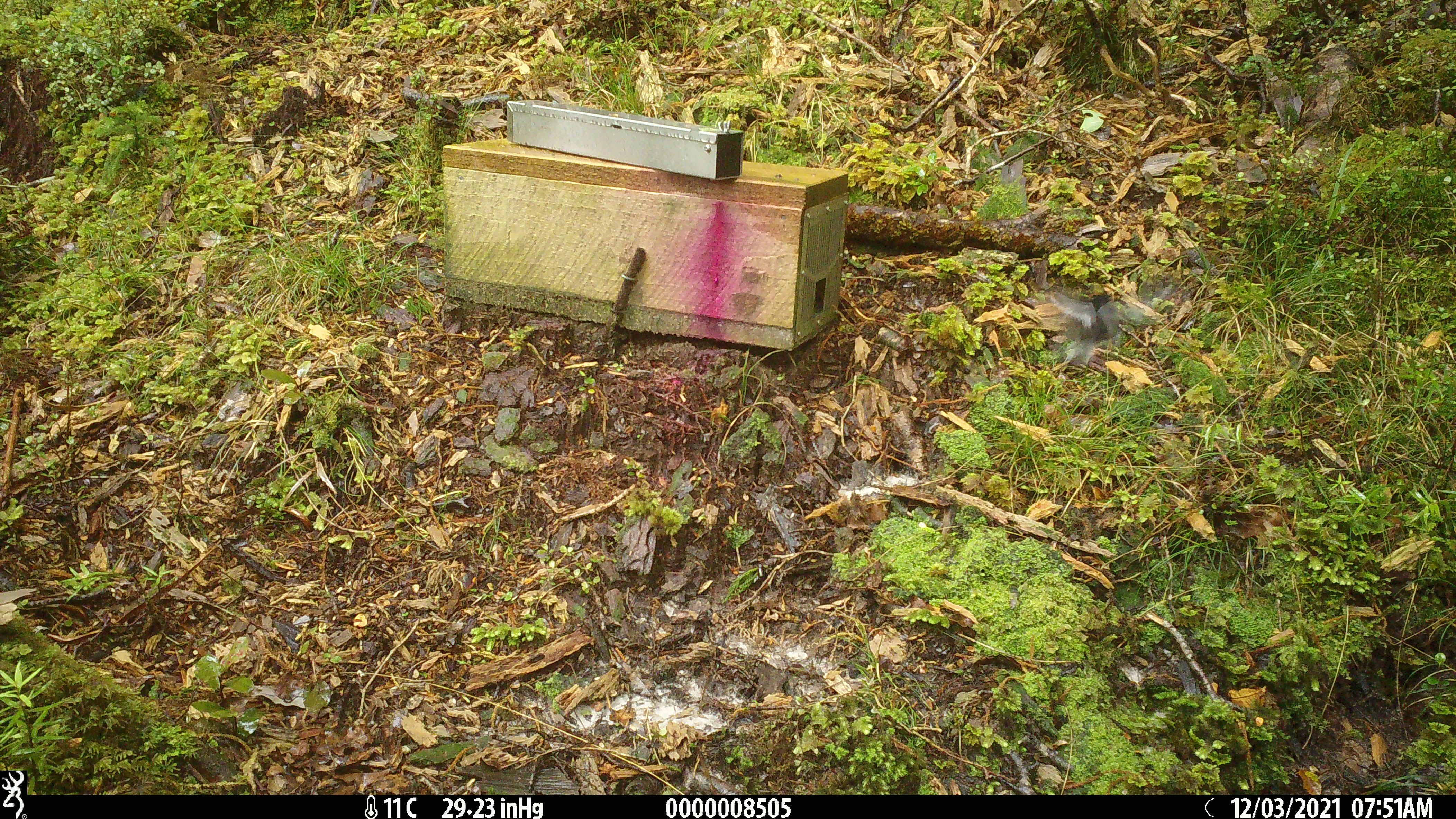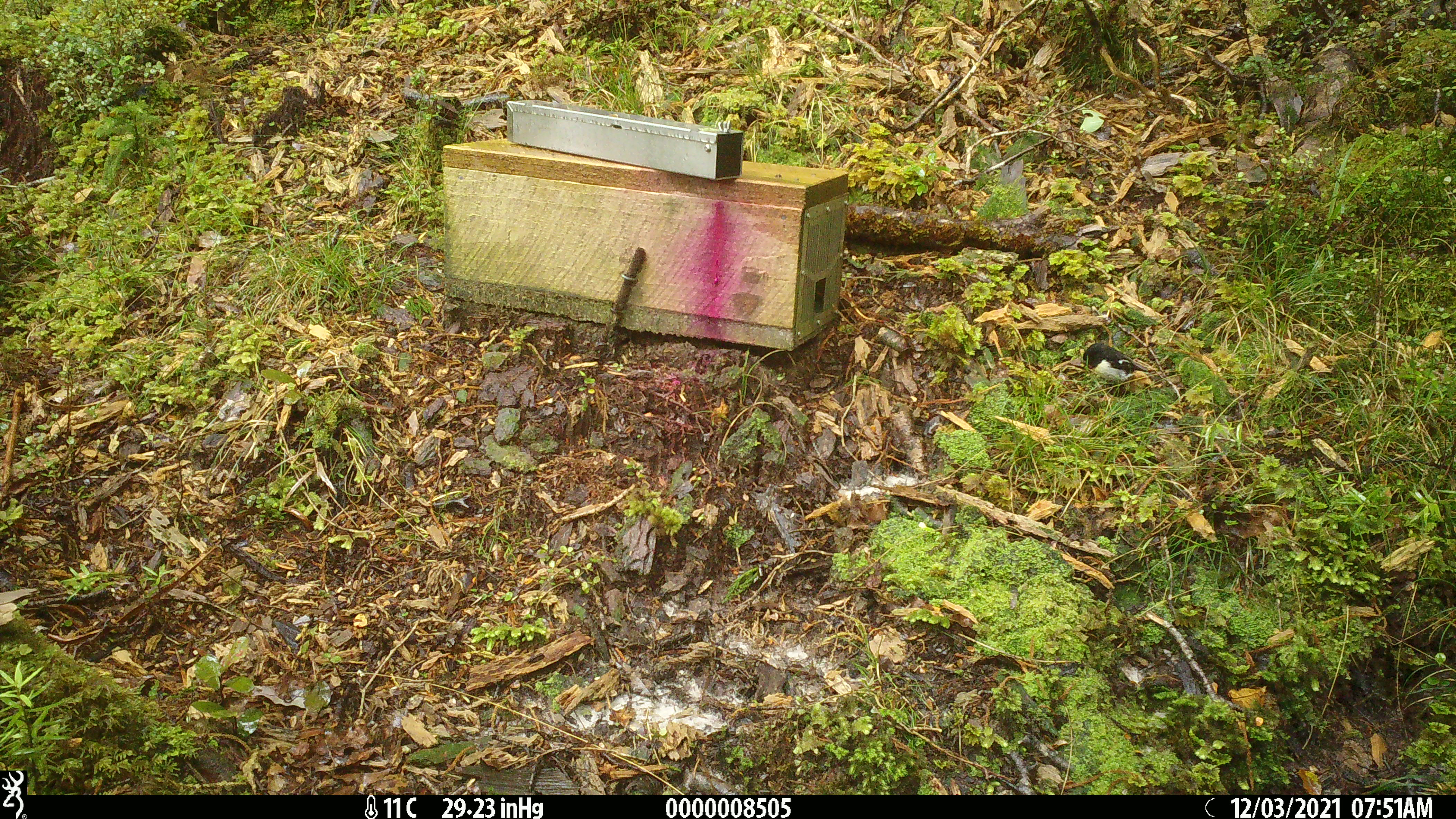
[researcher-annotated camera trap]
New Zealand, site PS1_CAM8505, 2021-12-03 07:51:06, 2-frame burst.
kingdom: Animalia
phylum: Chordata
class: Aves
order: Passeriformes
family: Petroicidae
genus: Petroica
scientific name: Petroica macrocephala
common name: tomtit